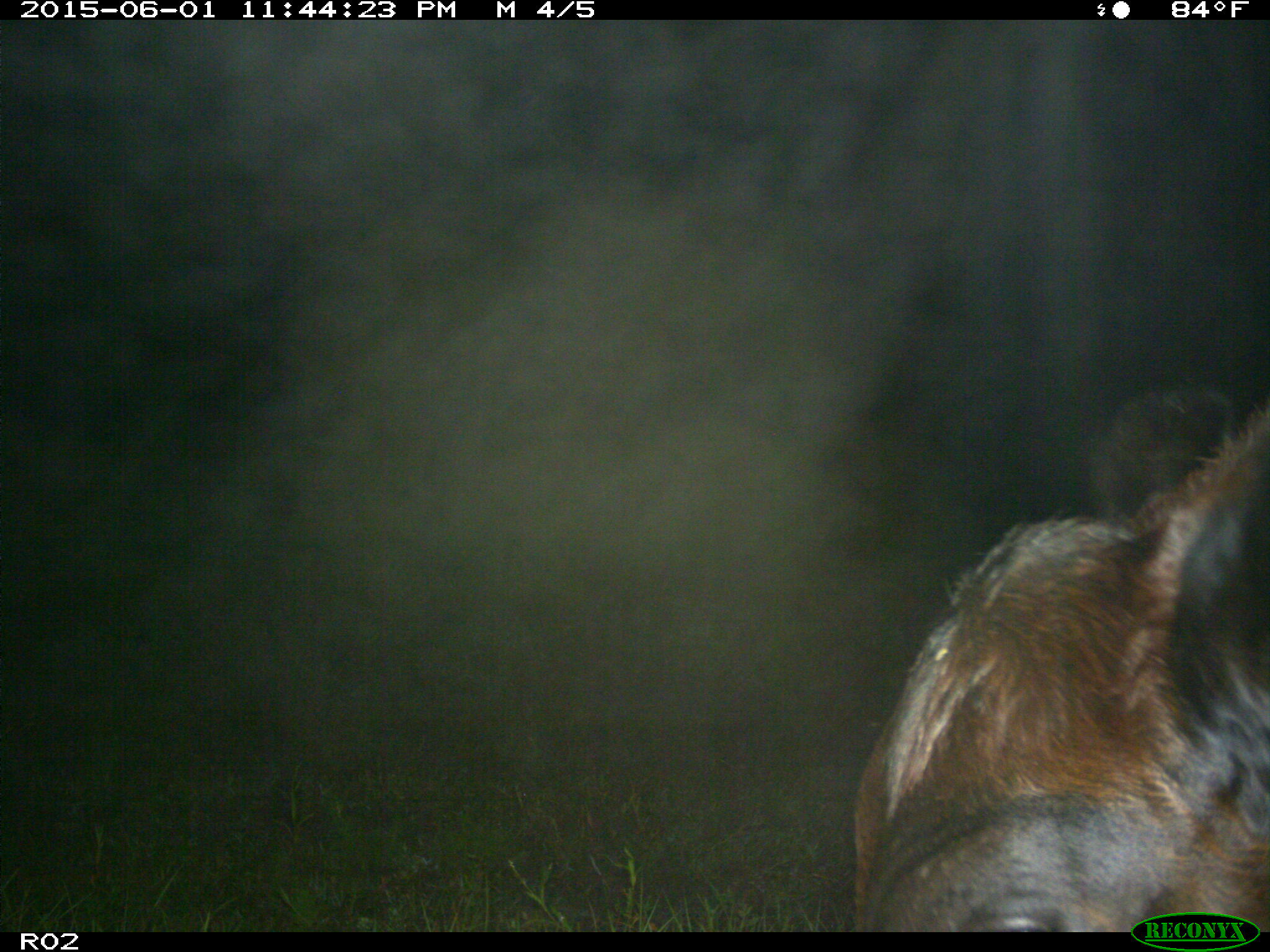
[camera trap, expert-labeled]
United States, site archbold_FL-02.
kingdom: Animalia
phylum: Chordata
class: Mammalia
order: Artiodactyla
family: Bovidae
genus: Bos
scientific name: Bos taurus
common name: domestic cow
Bos taurus (domestic cow).